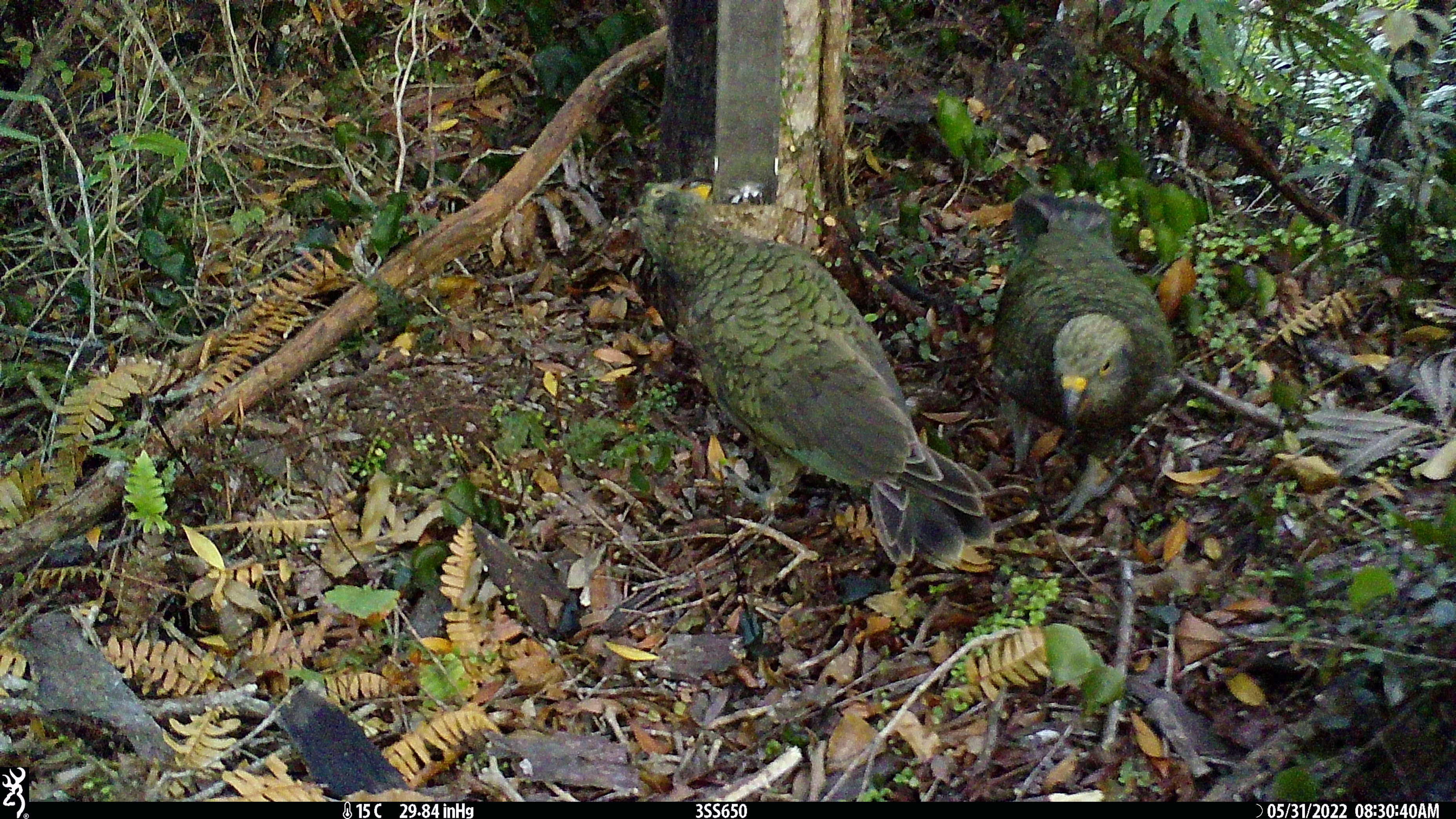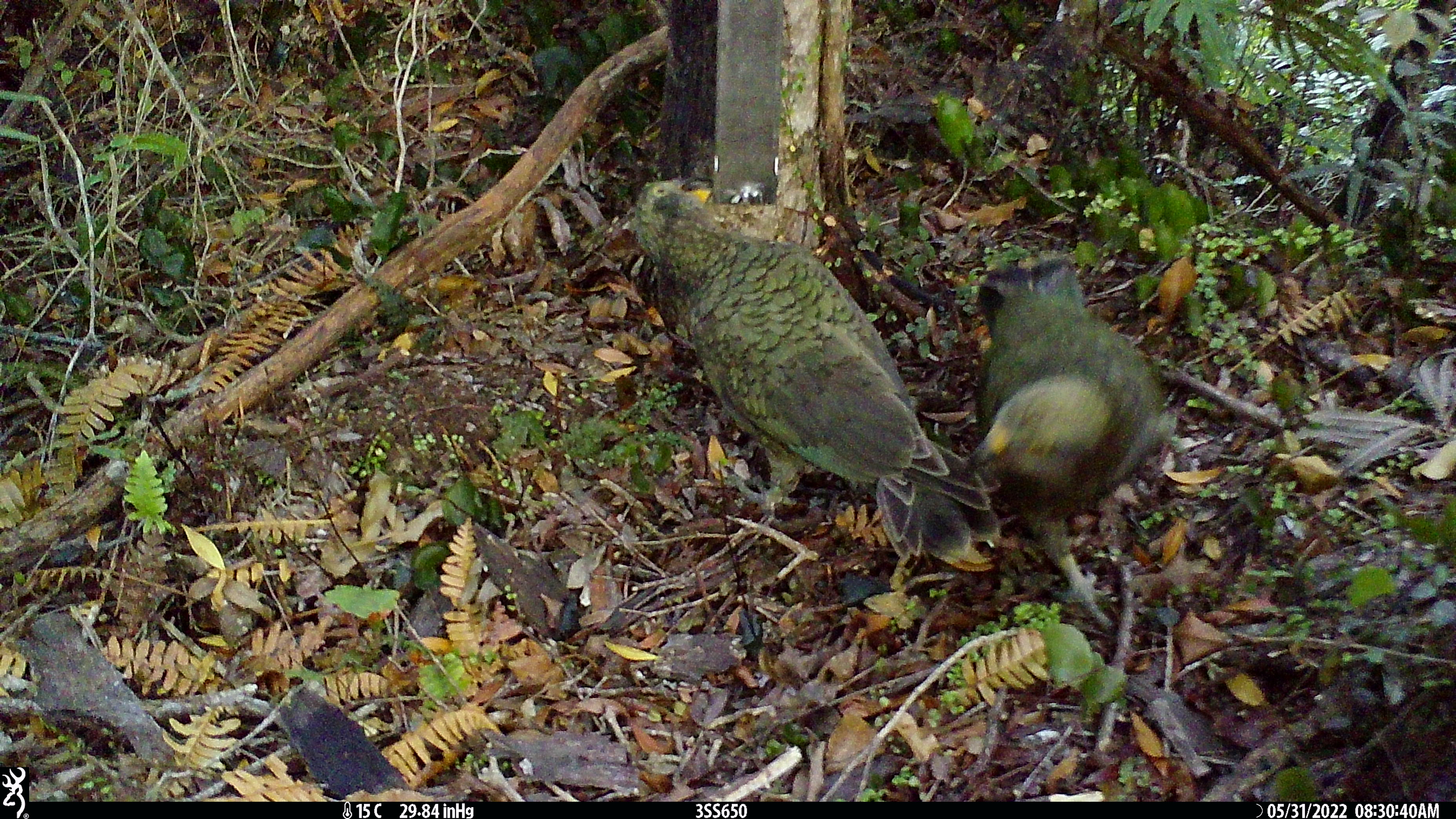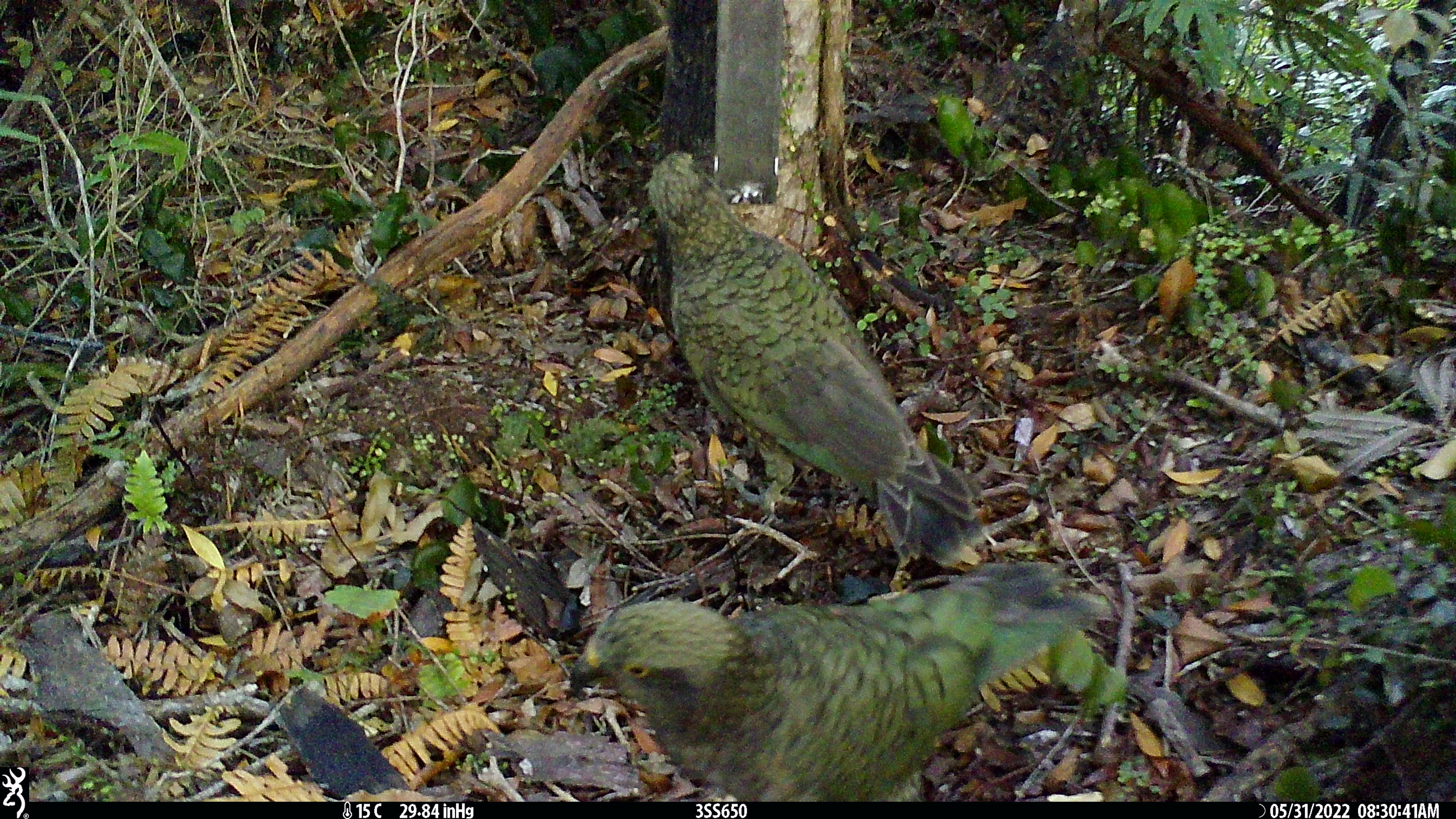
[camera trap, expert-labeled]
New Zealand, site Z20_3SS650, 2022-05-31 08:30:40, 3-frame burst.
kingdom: Animalia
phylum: Chordata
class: Aves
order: Psittaciformes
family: Strigopidae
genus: Nestor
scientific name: Nestor notabilis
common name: kea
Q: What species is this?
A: Kea (Nestor notabilis).